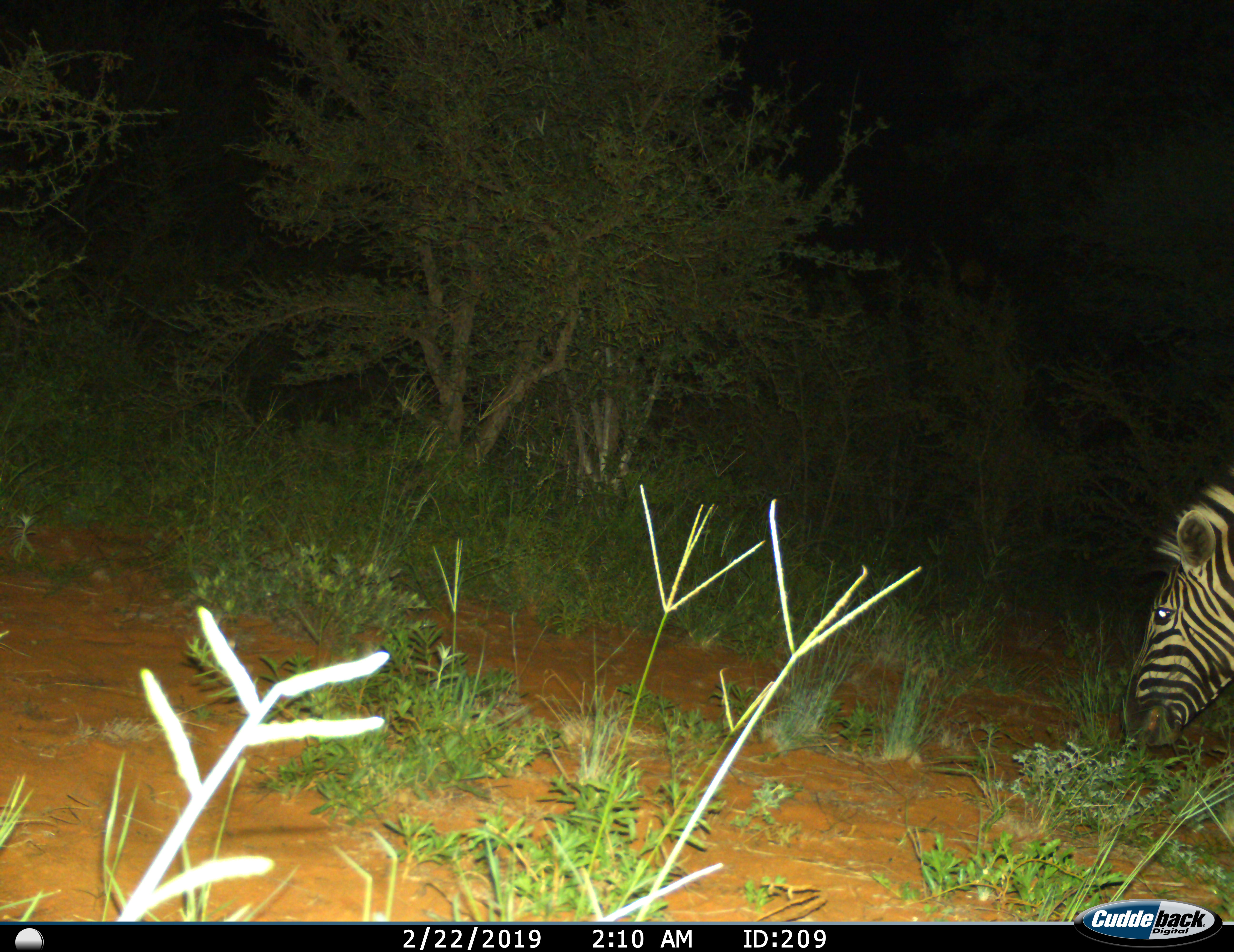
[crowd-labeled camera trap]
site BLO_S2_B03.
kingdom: Animalia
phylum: Chordata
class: Mammalia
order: Perissodactyla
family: Equidae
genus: Equus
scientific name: Equus quagga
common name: plains zebra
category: zebraplains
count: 1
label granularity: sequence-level